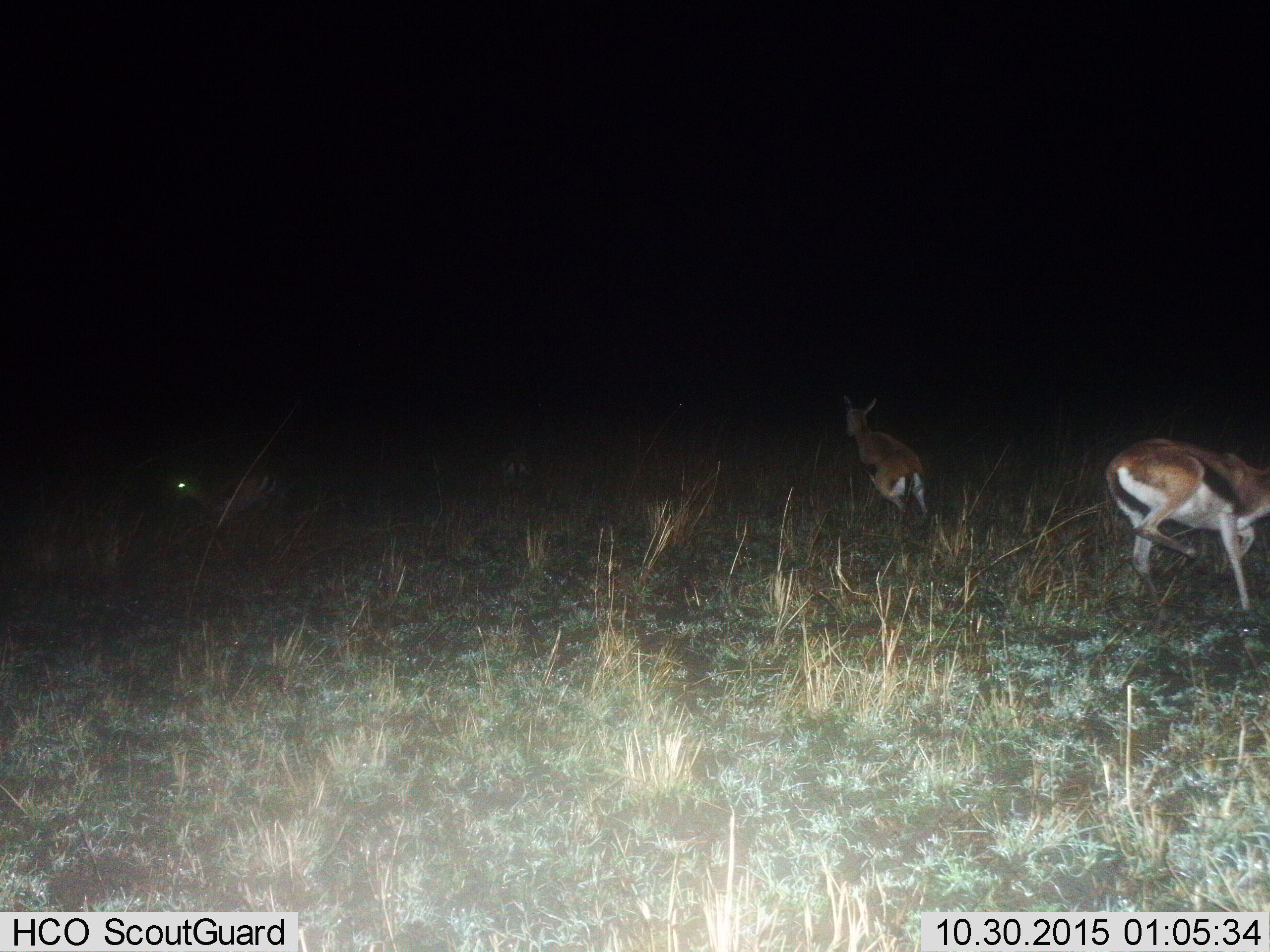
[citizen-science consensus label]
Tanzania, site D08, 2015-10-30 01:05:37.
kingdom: Animalia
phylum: Chordata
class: Mammalia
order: Artiodactyla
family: Bovidae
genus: Eudorcas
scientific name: Eudorcas thomsonii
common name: thomson's gazelle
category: gazellethomsons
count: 4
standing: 11%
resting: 0%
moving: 94%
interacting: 0%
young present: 0%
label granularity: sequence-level